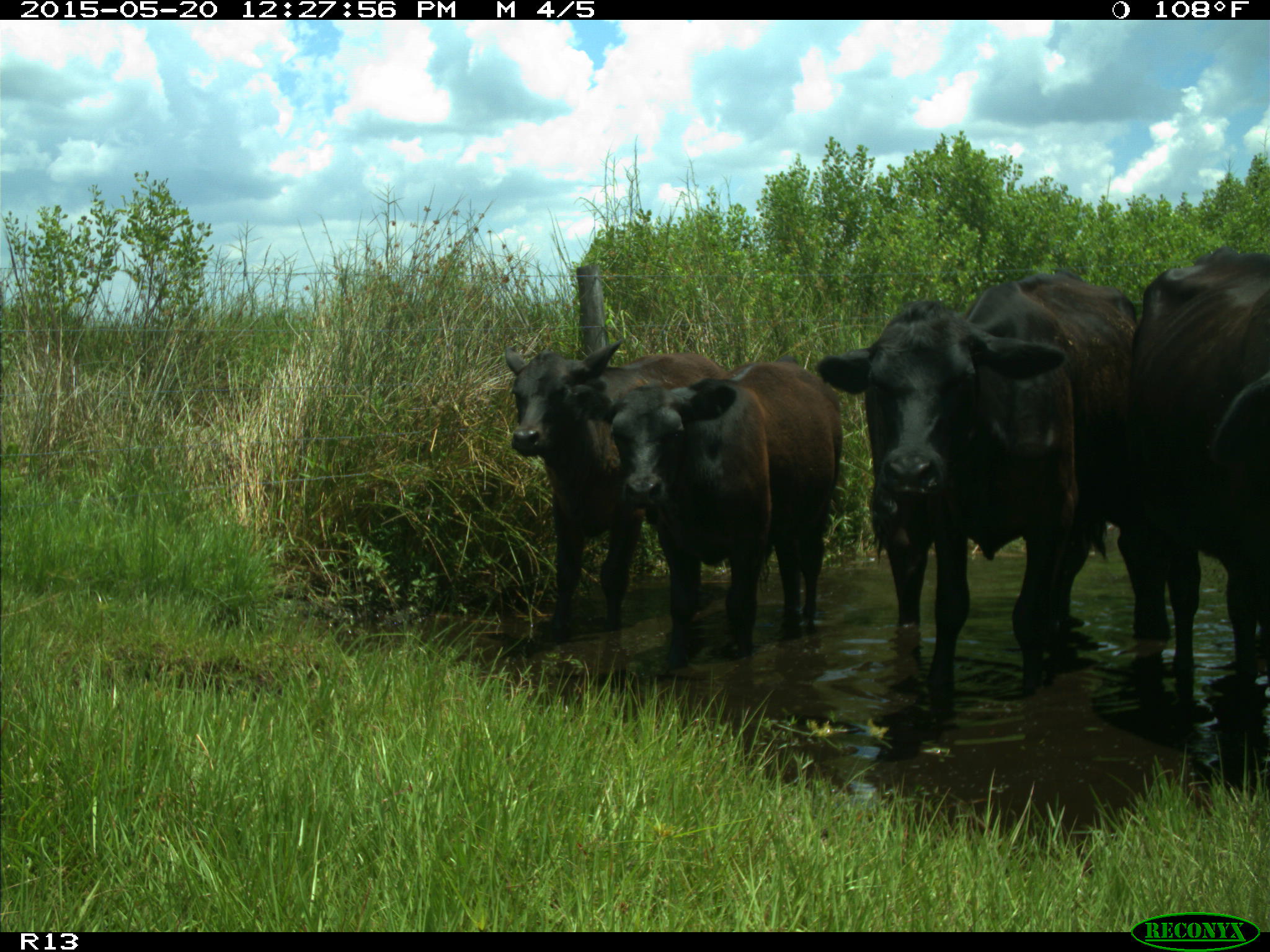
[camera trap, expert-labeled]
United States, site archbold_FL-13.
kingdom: Animalia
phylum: Chordata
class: Mammalia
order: Artiodactyla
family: Bovidae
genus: Bos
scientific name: Bos taurus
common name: domestic cow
Bos taurus (domestic cow).